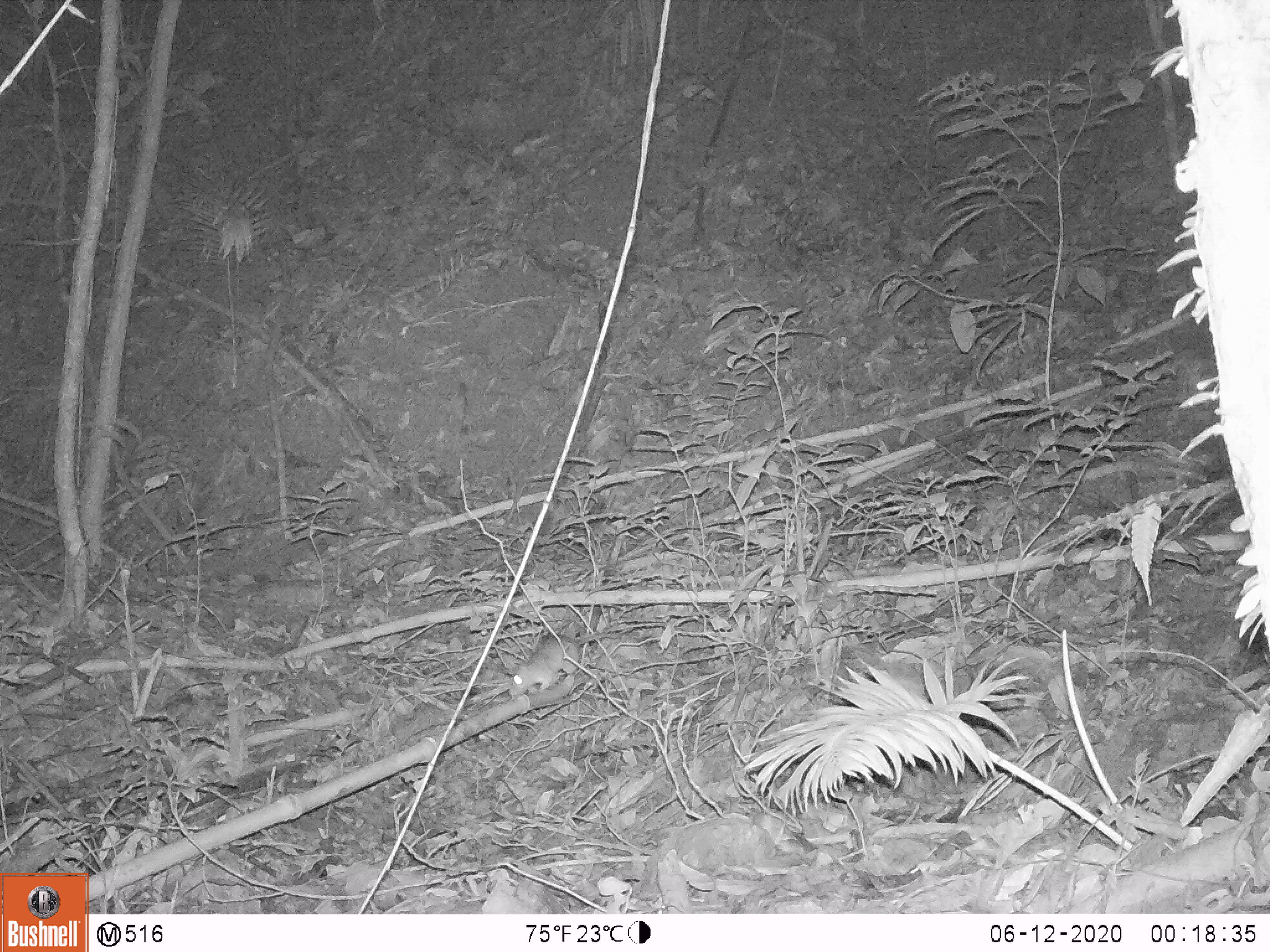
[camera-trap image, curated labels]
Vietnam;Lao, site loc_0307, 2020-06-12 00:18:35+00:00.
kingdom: Animalia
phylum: Chordata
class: Mammalia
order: Rodentia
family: Muridae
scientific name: Muridae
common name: old-world mice and rats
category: unidentified murid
Unidentified murid (old-world mice and rats) (Muridae). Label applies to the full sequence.